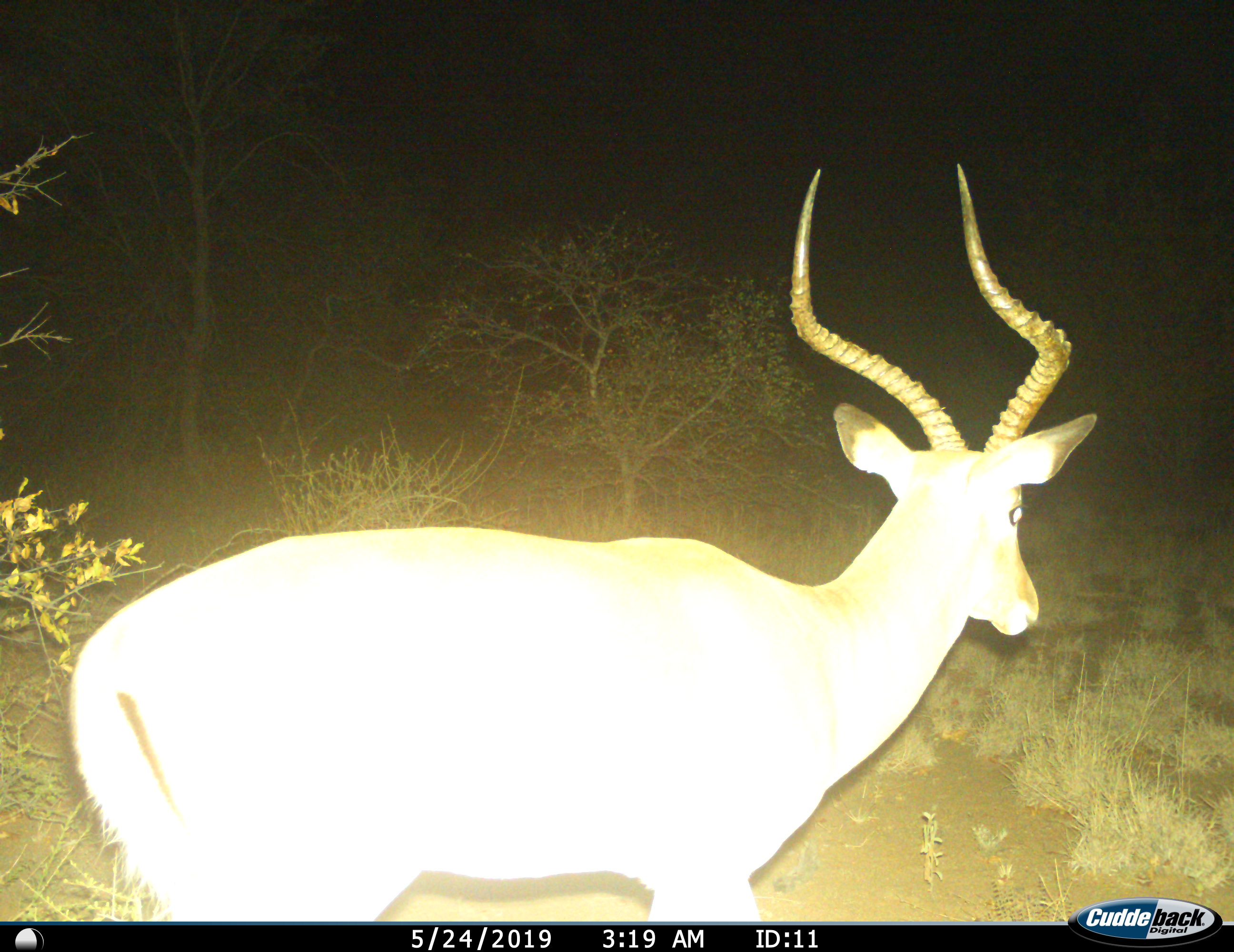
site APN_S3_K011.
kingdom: Animalia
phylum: Chordata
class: Mammalia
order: Artiodactyla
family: Bovidae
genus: Aepyceros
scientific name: Aepyceros melampus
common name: impala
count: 1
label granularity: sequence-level